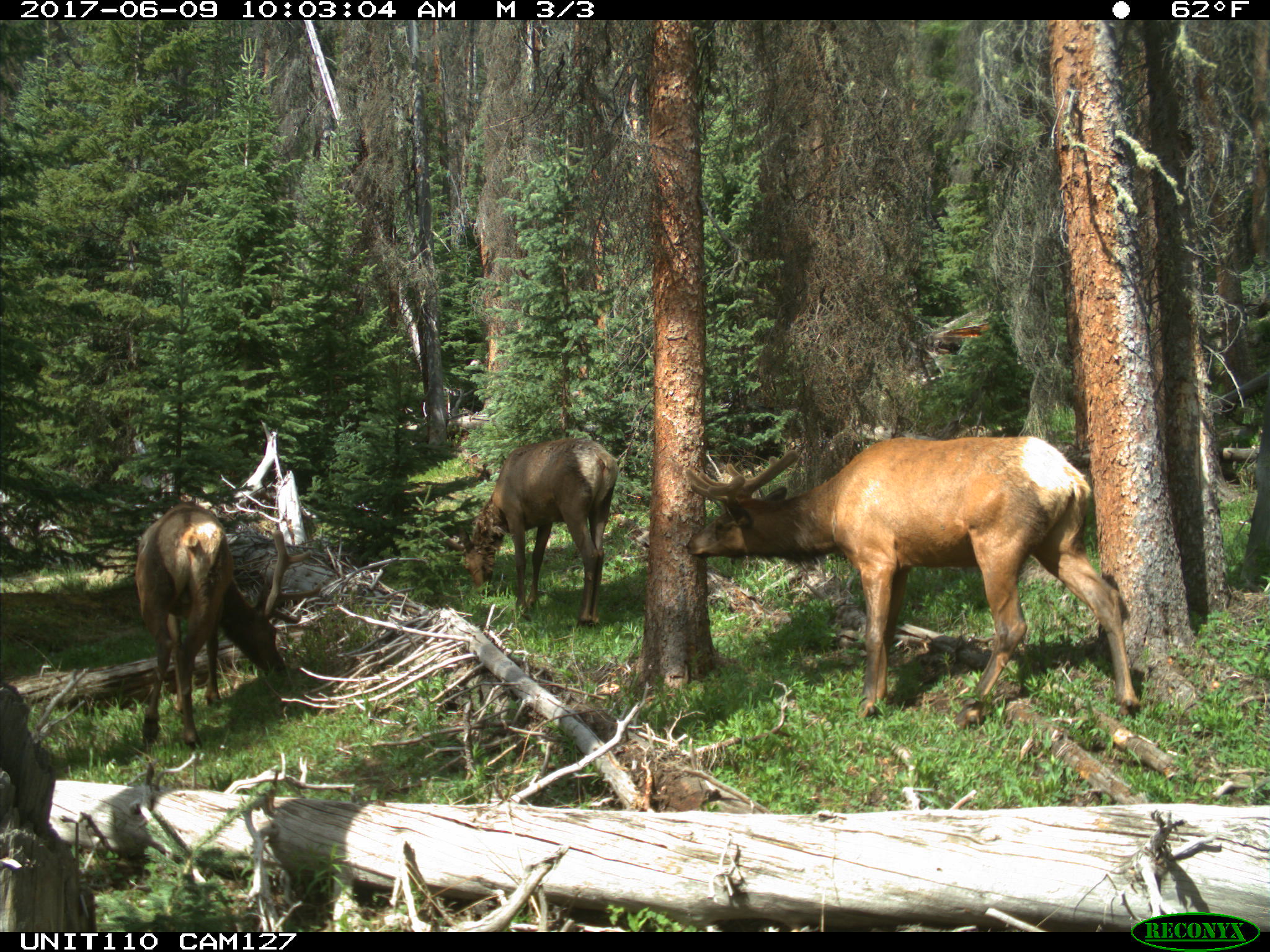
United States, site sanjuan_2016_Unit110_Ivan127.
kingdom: Animalia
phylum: Chordata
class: Mammalia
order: Artiodactyla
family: Cervidae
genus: Cervus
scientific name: Cervus elaphus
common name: red deer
Cervus elaphus (red deer).